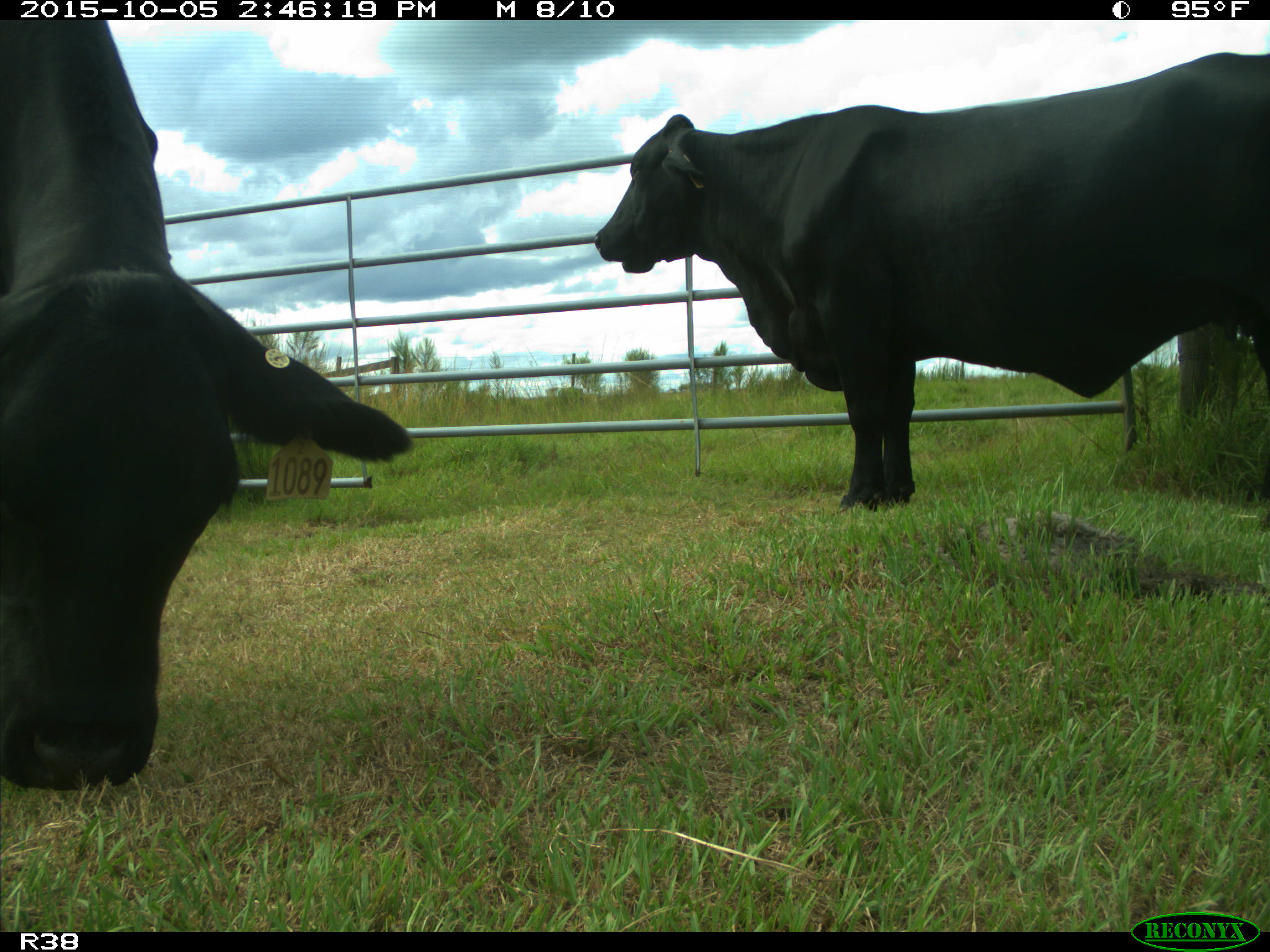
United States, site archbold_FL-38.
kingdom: Animalia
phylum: Chordata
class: Mammalia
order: Artiodactyla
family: Bovidae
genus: Bos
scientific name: Bos taurus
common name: domestic cow